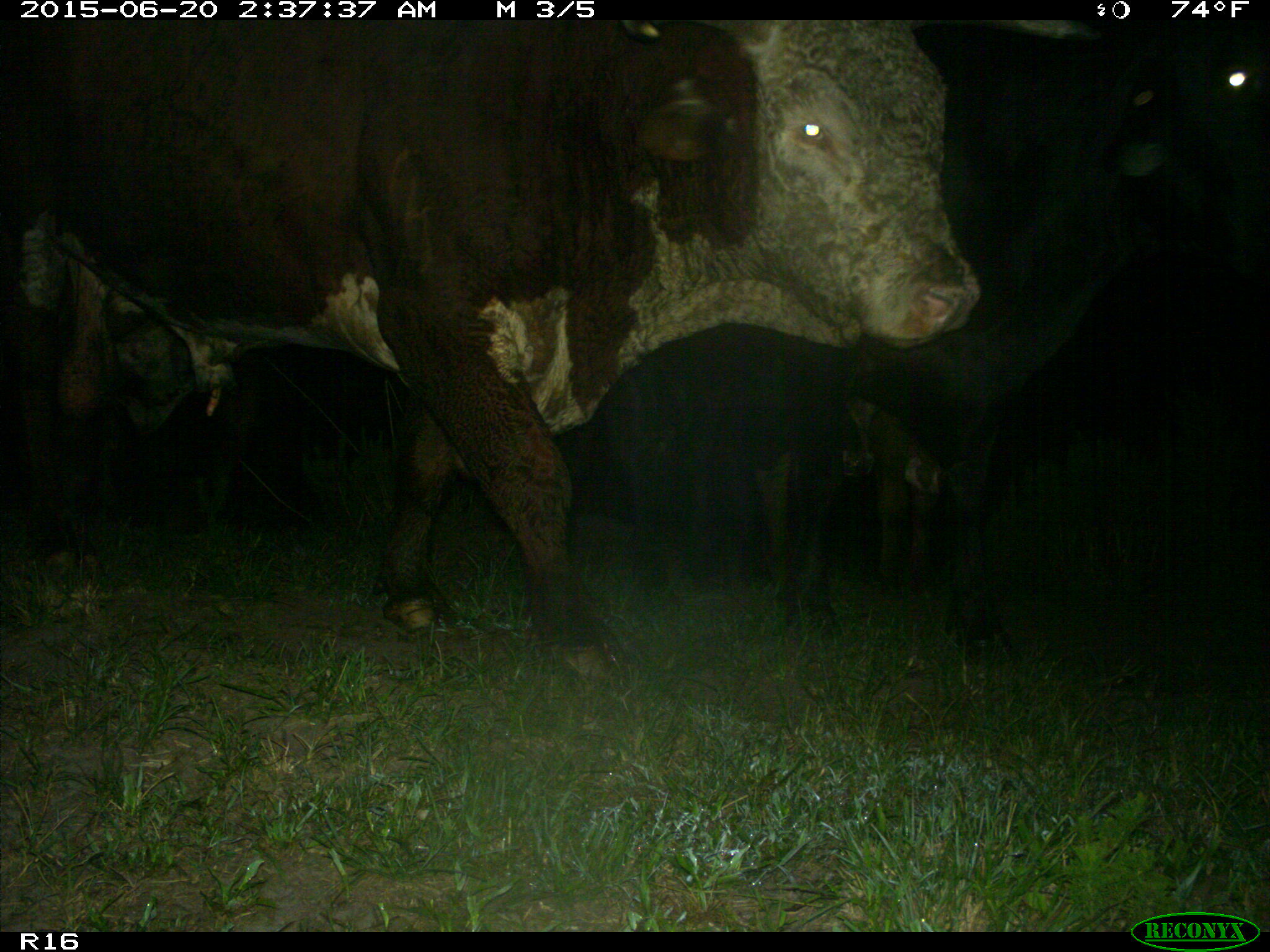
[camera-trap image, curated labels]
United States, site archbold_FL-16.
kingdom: Animalia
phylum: Chordata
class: Mammalia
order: Artiodactyla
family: Bovidae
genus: Bos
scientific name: Bos taurus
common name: domestic cow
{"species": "Bos taurus (domestic cow)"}